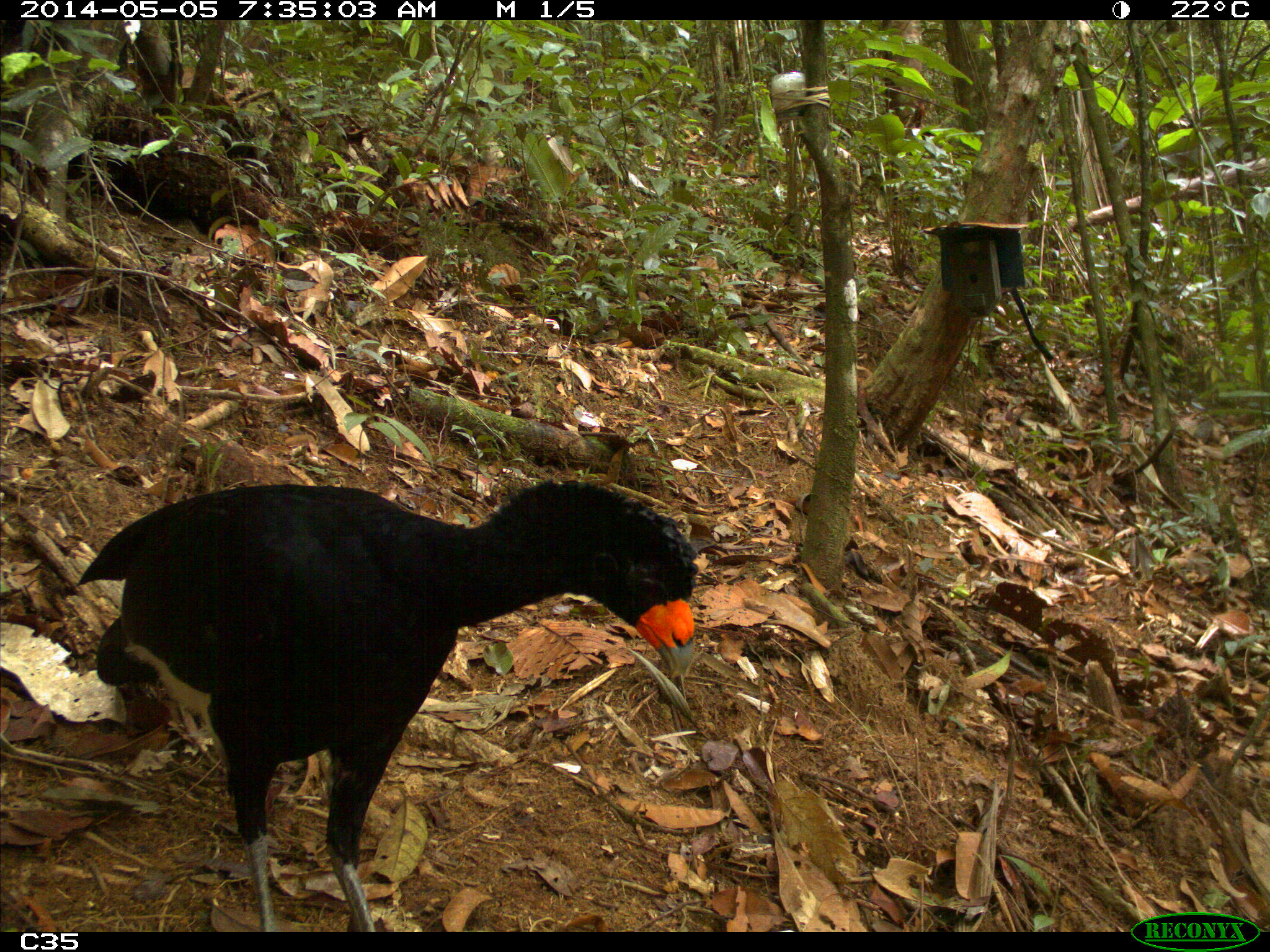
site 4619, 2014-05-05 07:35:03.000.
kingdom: Animalia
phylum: Chordata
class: Aves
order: Galliformes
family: Cracidae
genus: Crax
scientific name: Crax alector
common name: black curassow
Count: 1.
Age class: adult.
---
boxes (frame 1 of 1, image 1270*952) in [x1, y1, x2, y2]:
crax alector: [70, 476, 698, 933]